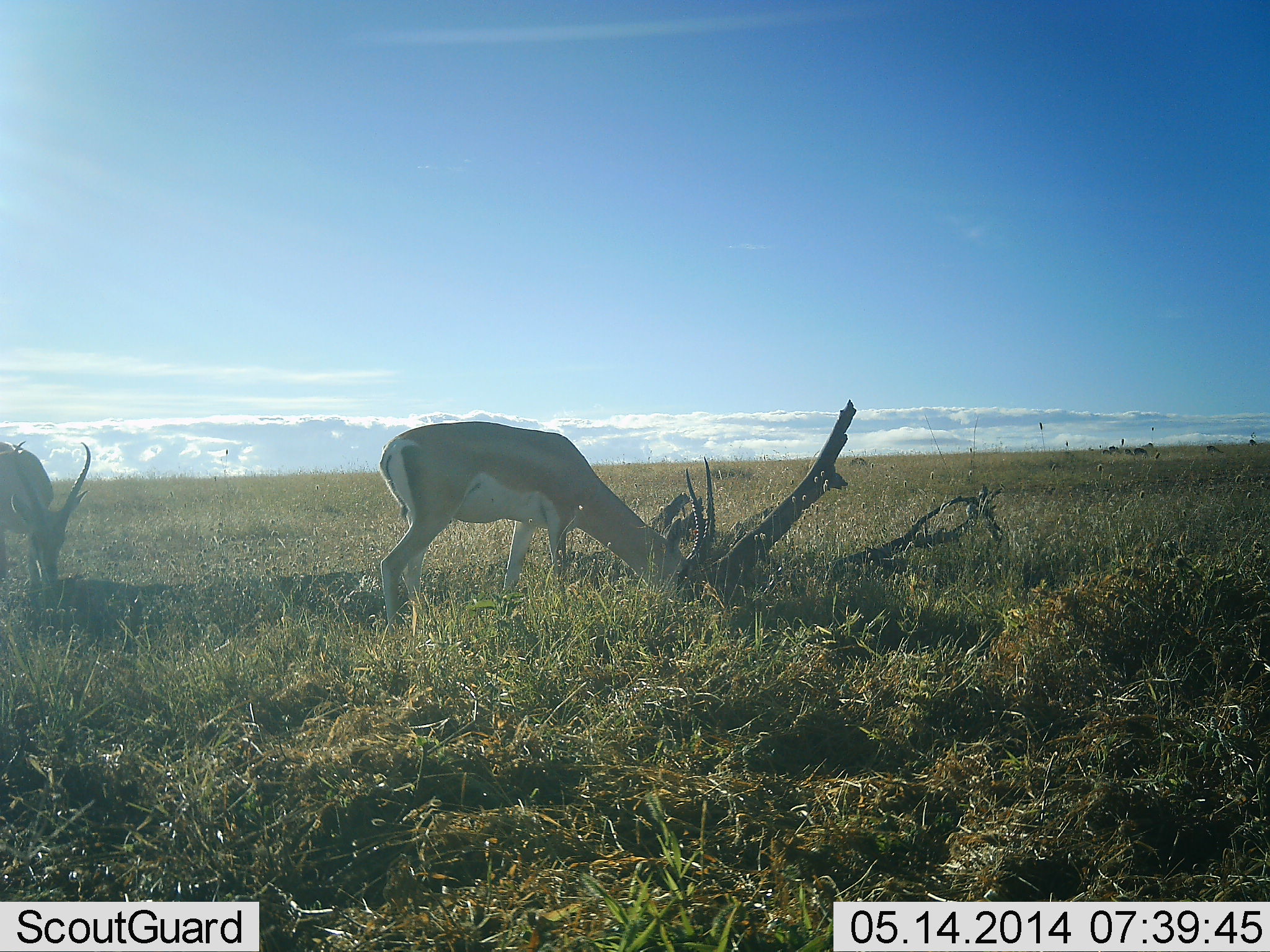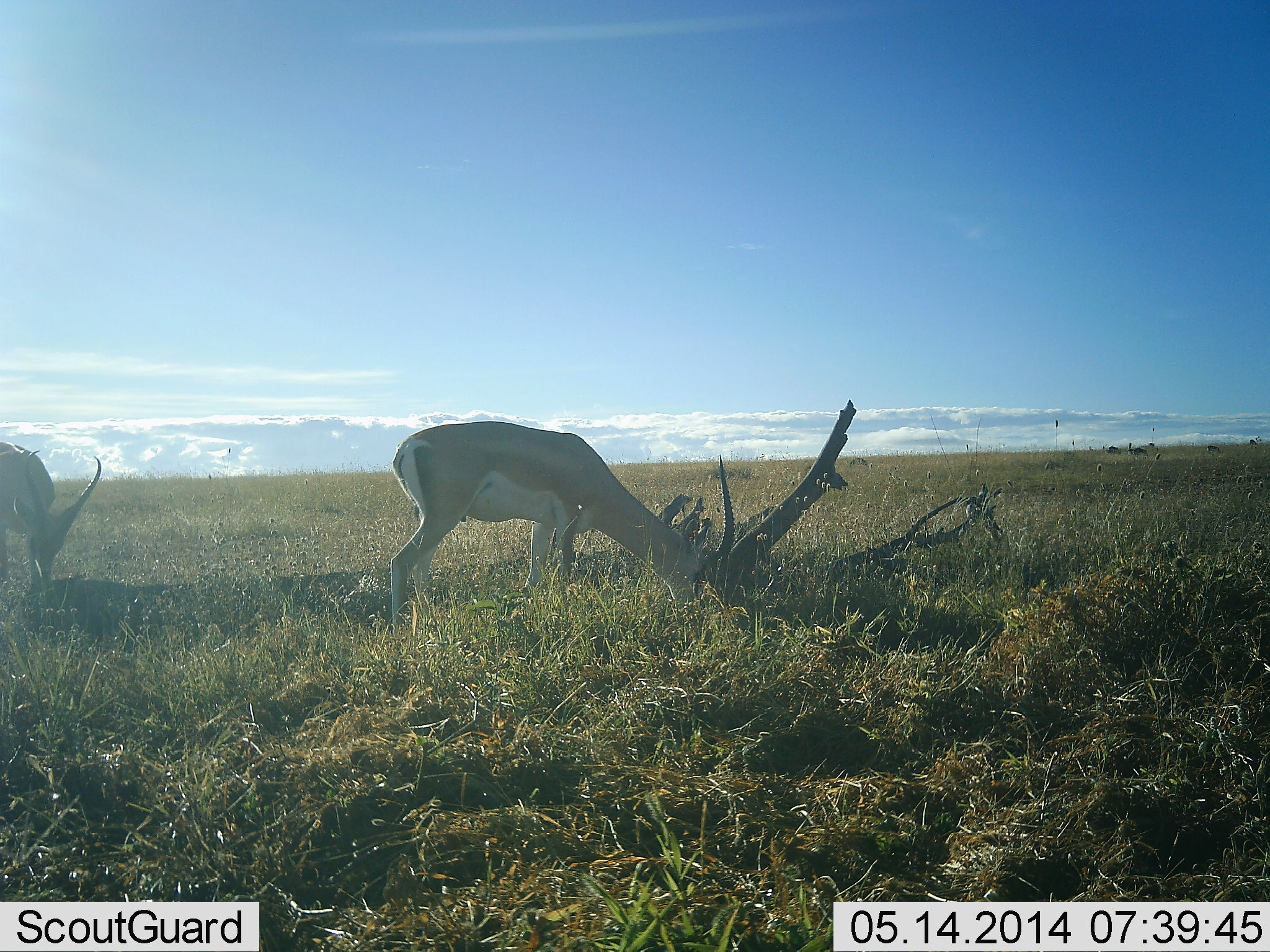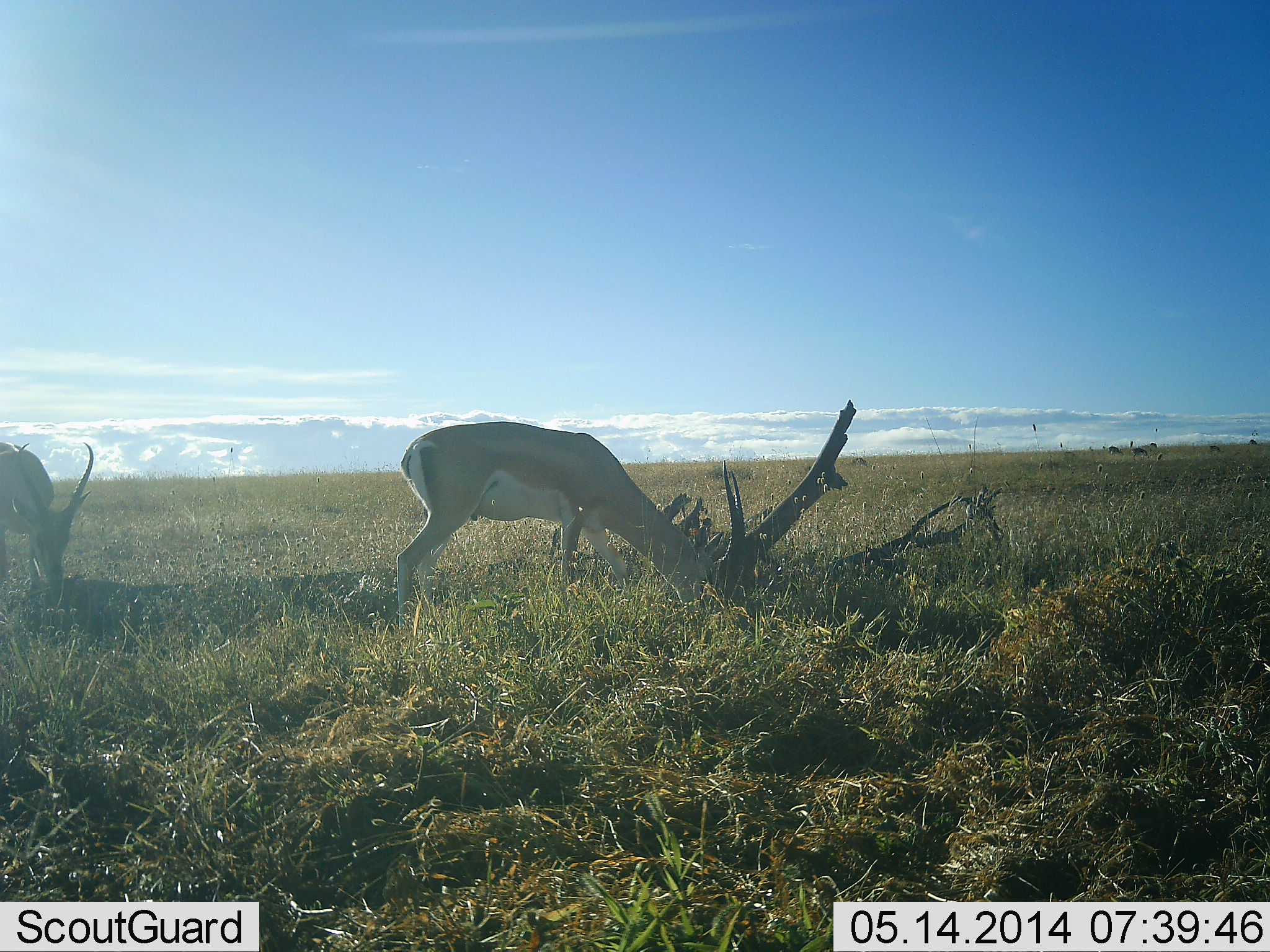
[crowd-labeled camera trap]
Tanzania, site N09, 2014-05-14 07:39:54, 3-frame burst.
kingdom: Animalia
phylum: Chordata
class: Mammalia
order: Artiodactyla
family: Bovidae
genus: Nanger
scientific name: Nanger granti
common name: grant's gazelle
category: gazellegrants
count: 2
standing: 18%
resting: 0%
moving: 0%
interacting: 0%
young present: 0%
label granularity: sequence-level